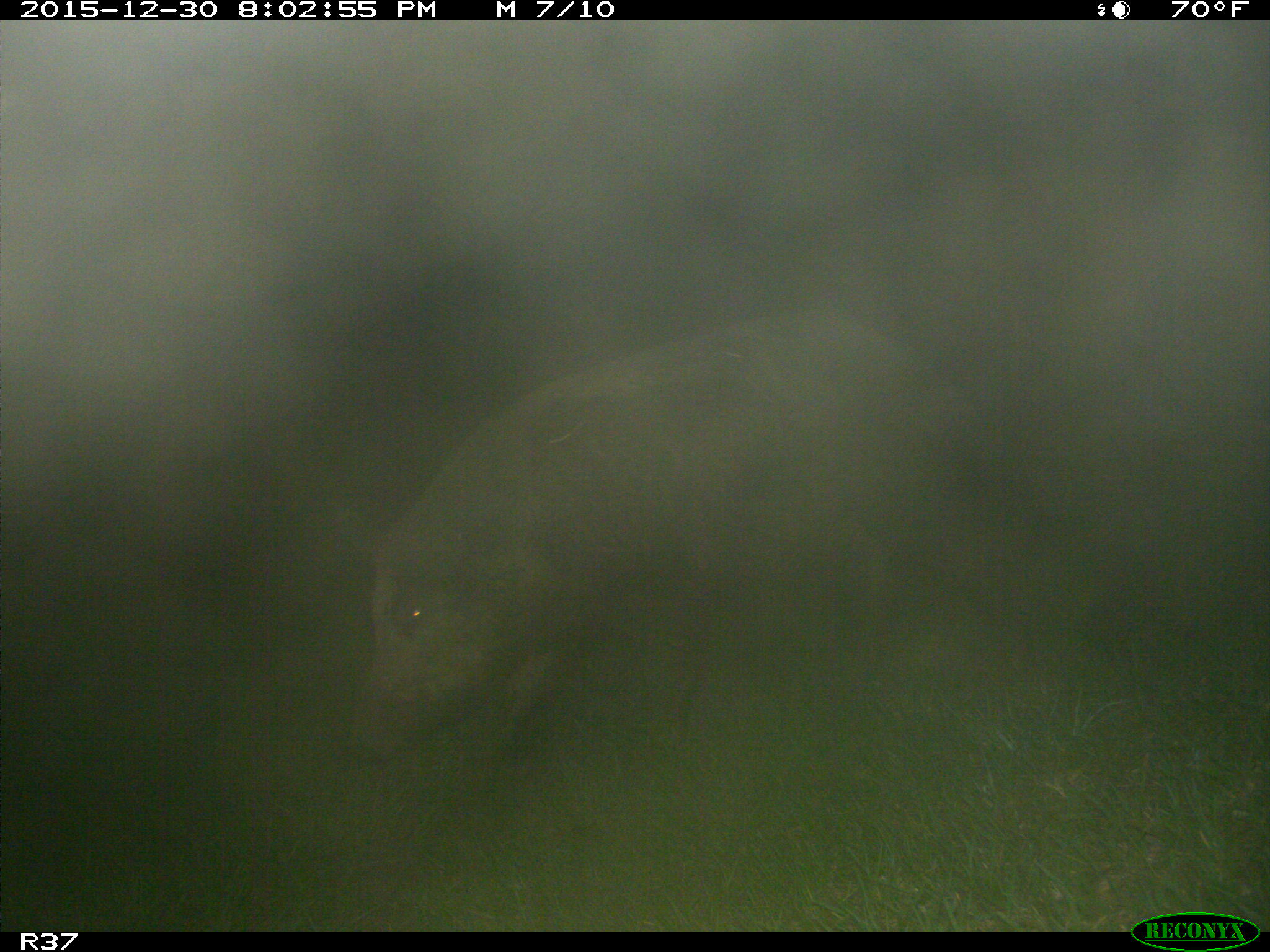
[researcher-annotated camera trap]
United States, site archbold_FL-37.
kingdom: Animalia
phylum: Chordata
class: Mammalia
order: Artiodactyla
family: Suidae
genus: Sus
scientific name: Sus scrofa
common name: wild boar